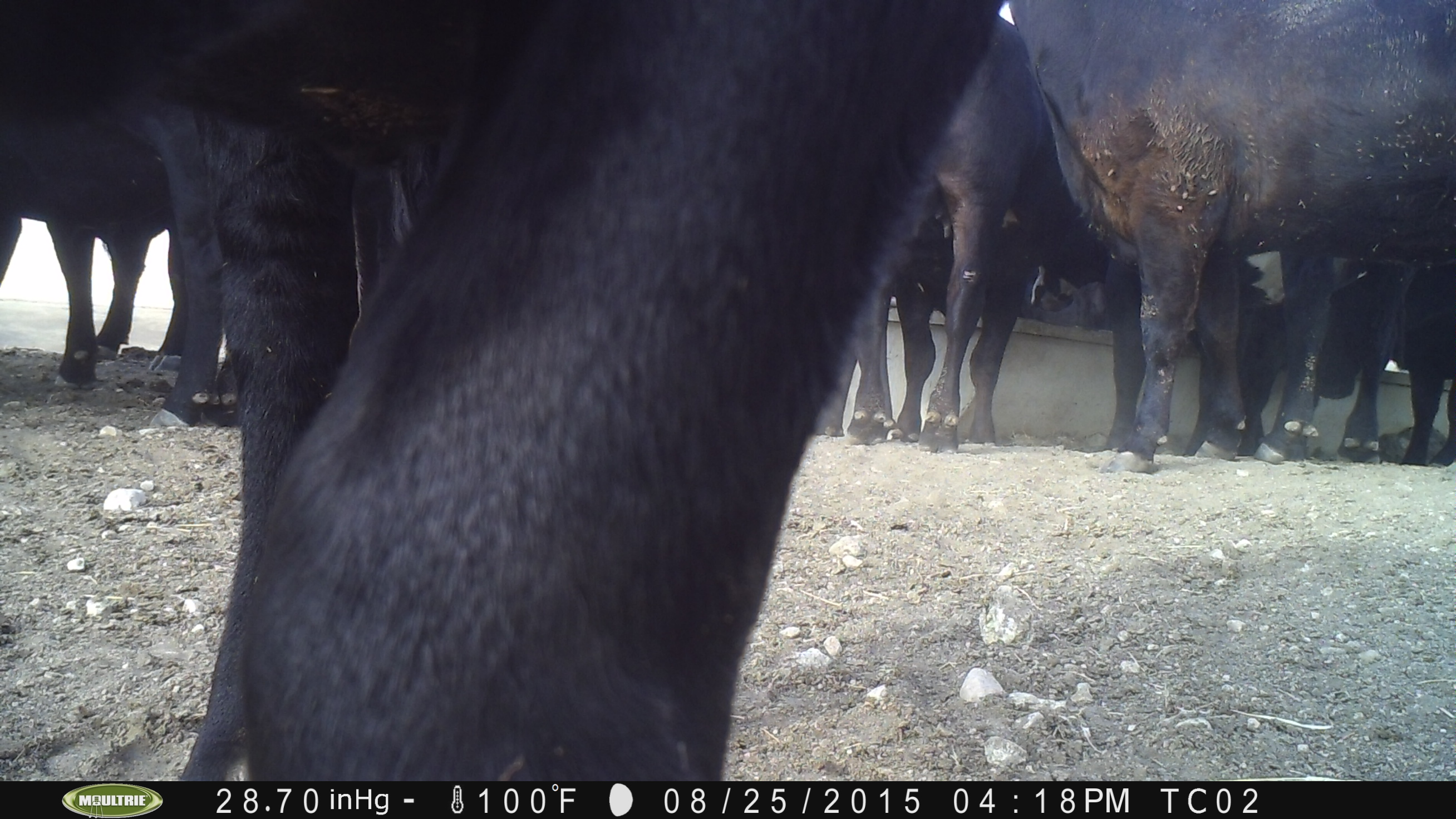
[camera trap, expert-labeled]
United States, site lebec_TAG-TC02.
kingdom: Animalia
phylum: Chordata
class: Mammalia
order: Artiodactyla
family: Bovidae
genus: Bos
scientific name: Bos taurus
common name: domestic cow